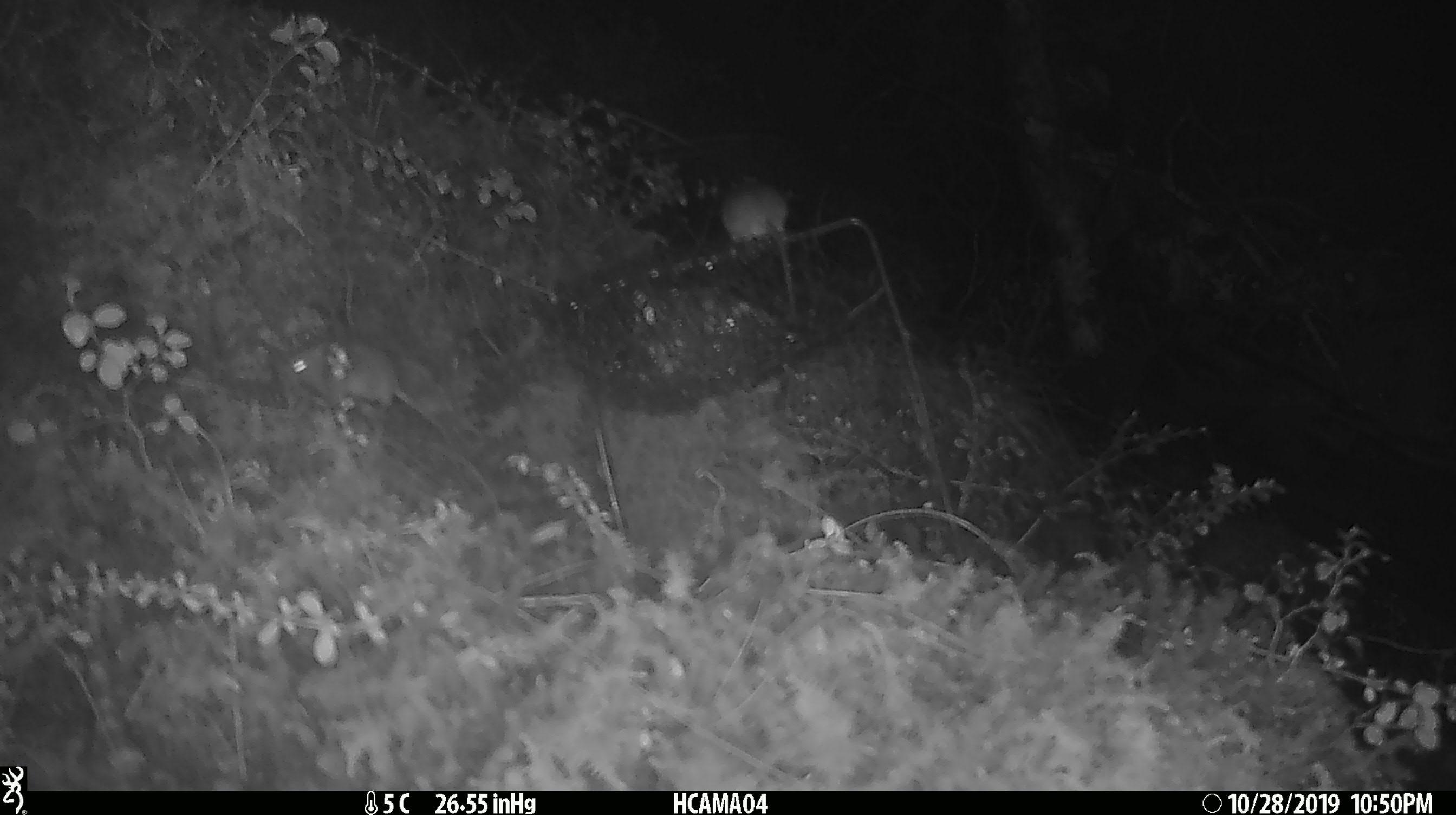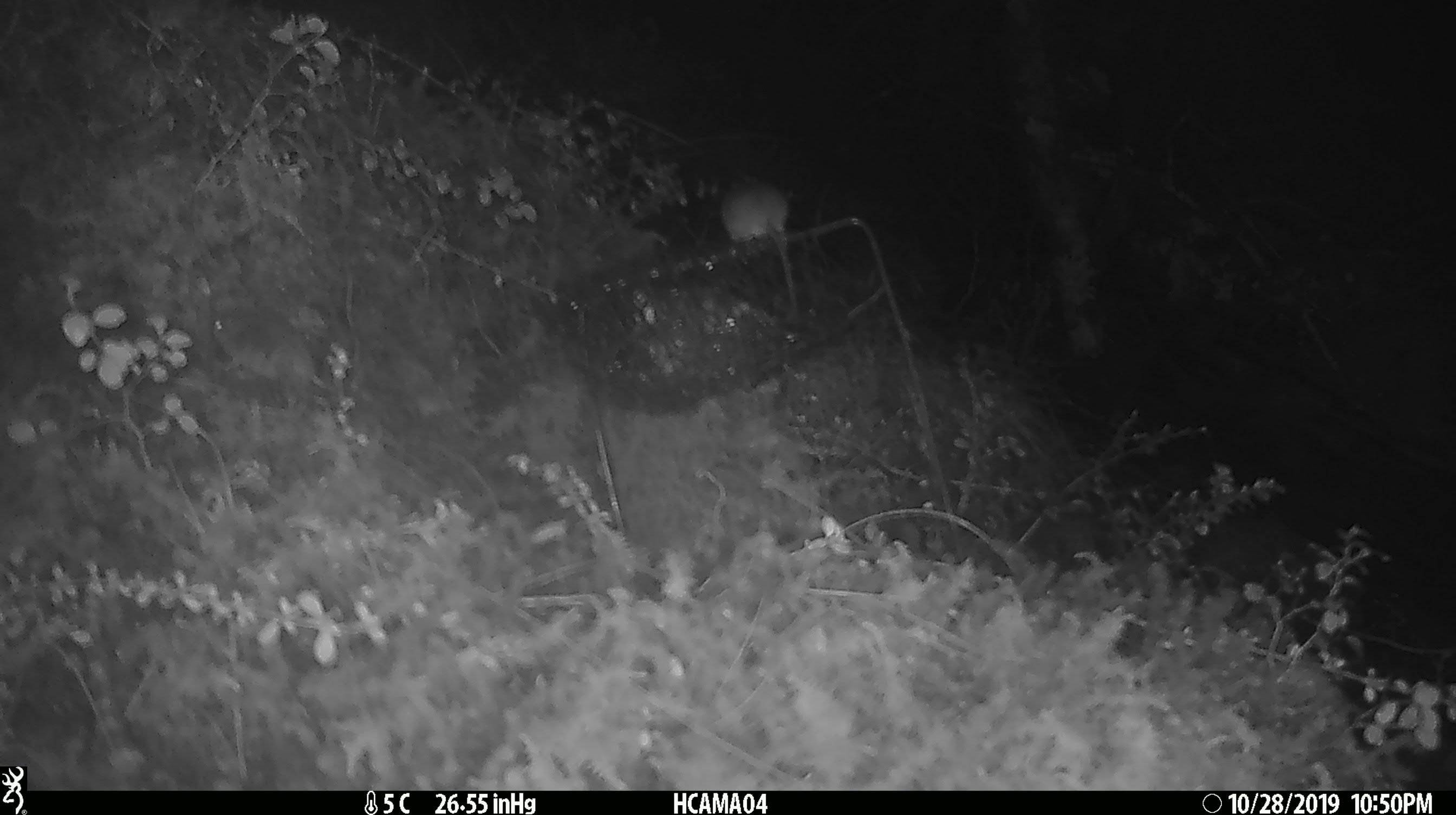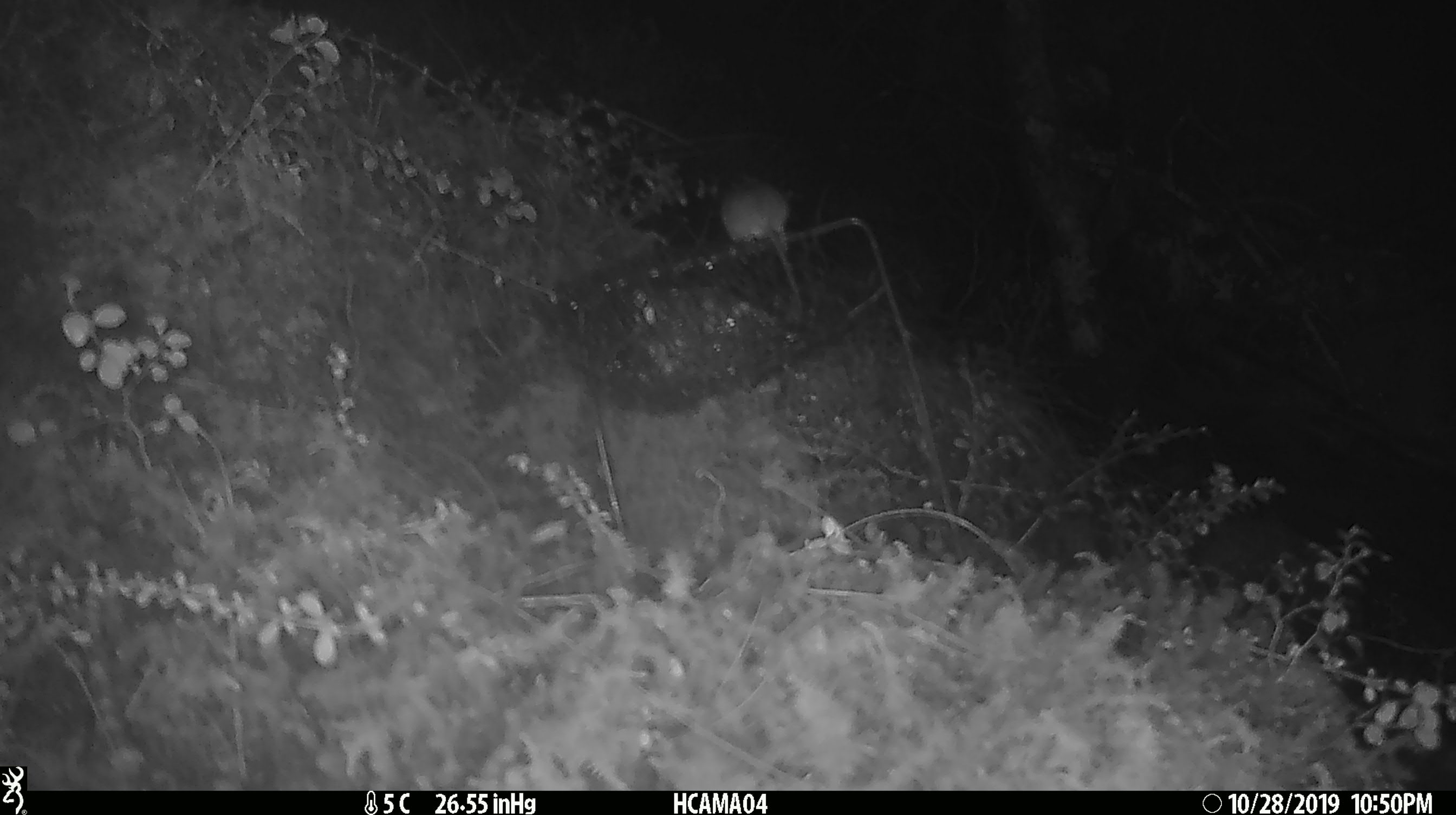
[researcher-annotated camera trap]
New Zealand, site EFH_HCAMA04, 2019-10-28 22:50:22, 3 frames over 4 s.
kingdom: Animalia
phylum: Chordata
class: Mammalia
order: Rodentia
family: Muridae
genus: Mus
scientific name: Mus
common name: mouse